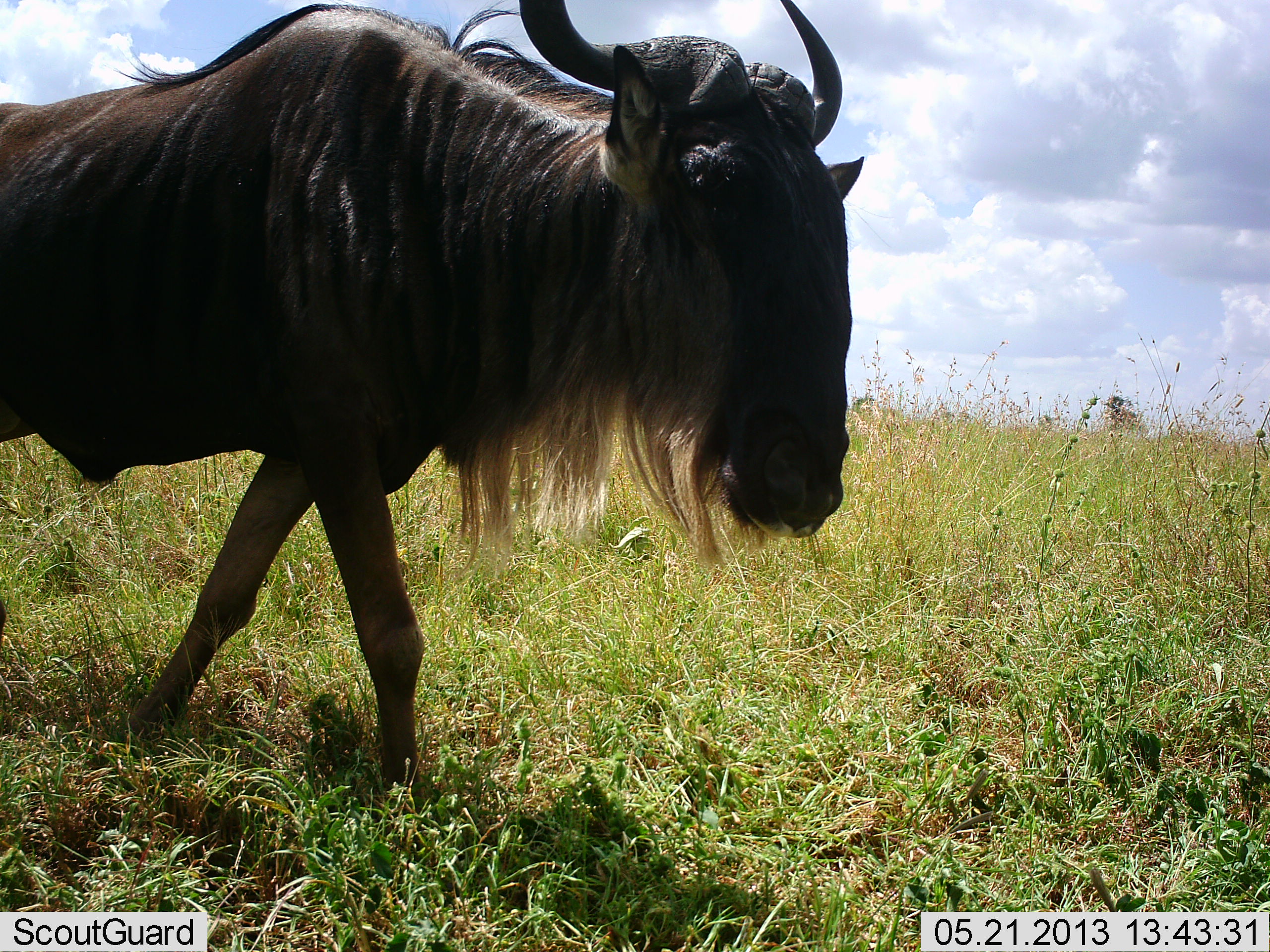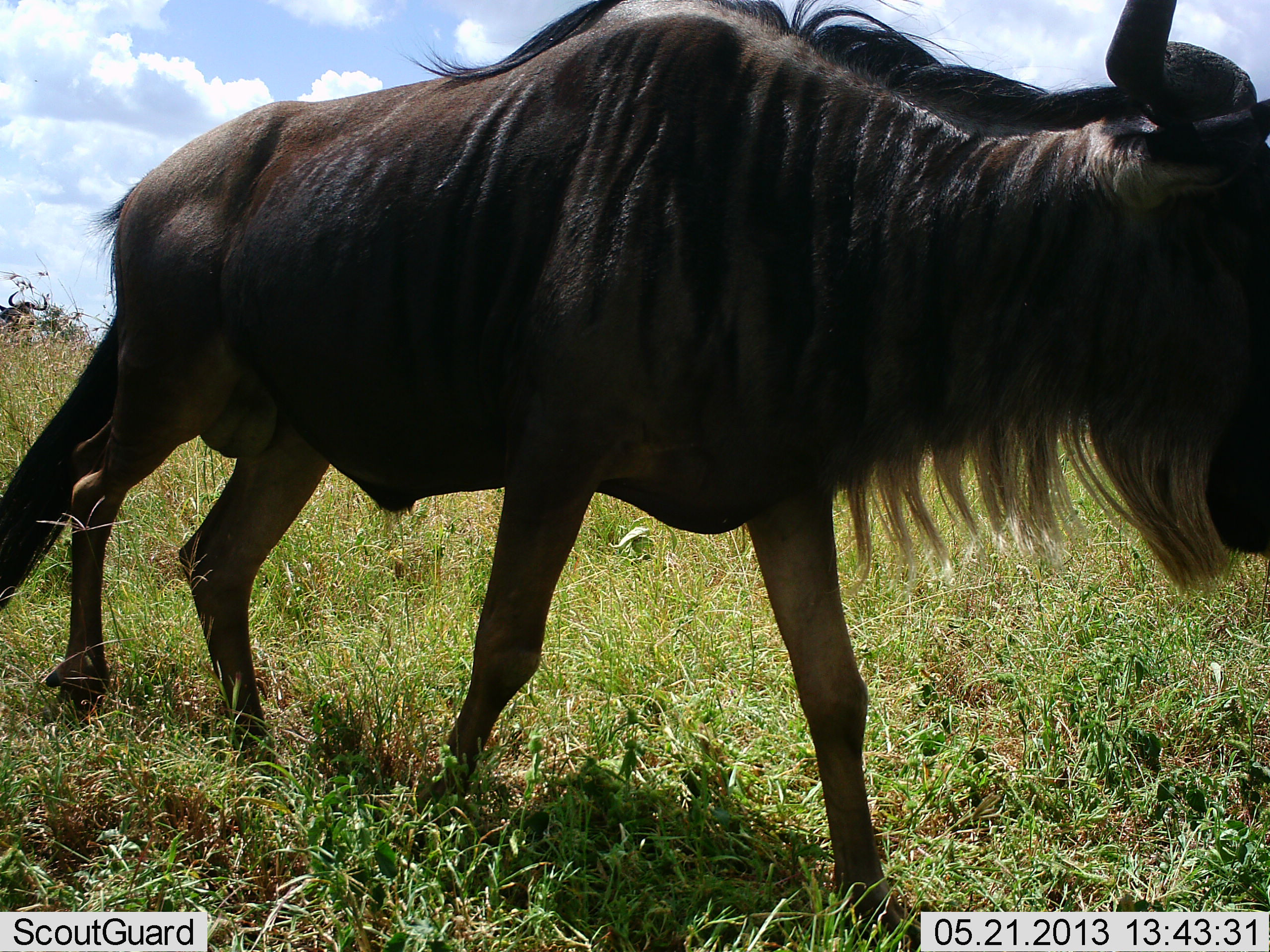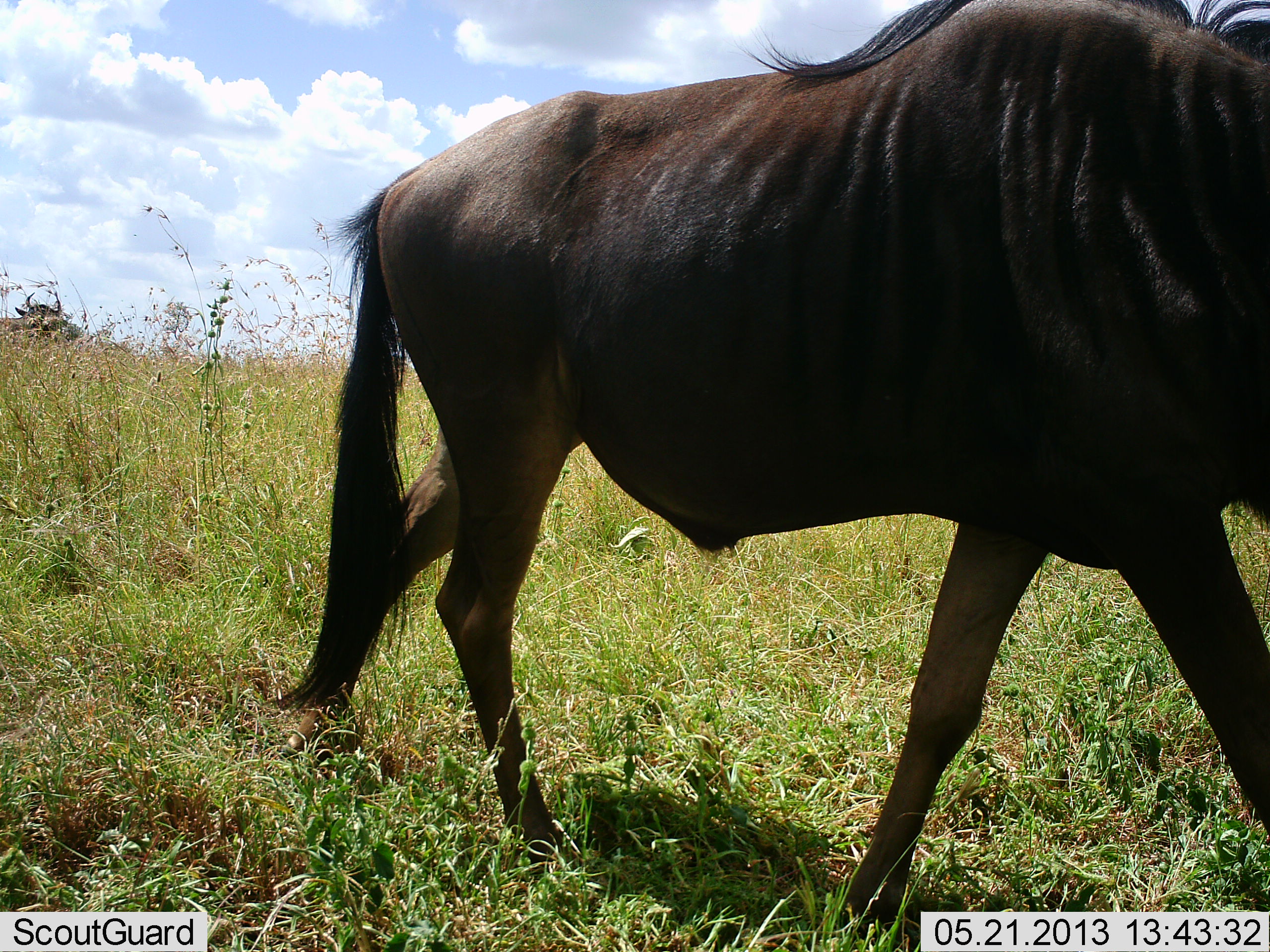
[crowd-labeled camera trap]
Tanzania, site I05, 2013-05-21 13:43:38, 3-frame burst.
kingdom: Animalia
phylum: Chordata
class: Mammalia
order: Artiodactyla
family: Bovidae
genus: Connochaetes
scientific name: Connochaetes taurinus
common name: blue wildebeest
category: wildebeest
Wildebeest (blue wildebeest) (Connochaetes taurinus), count 2. Behavior (volunteer vote fractions): standing 10%, resting 0%, moving 100%, interacting 0%. Young present (vote fraction): 0%. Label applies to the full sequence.